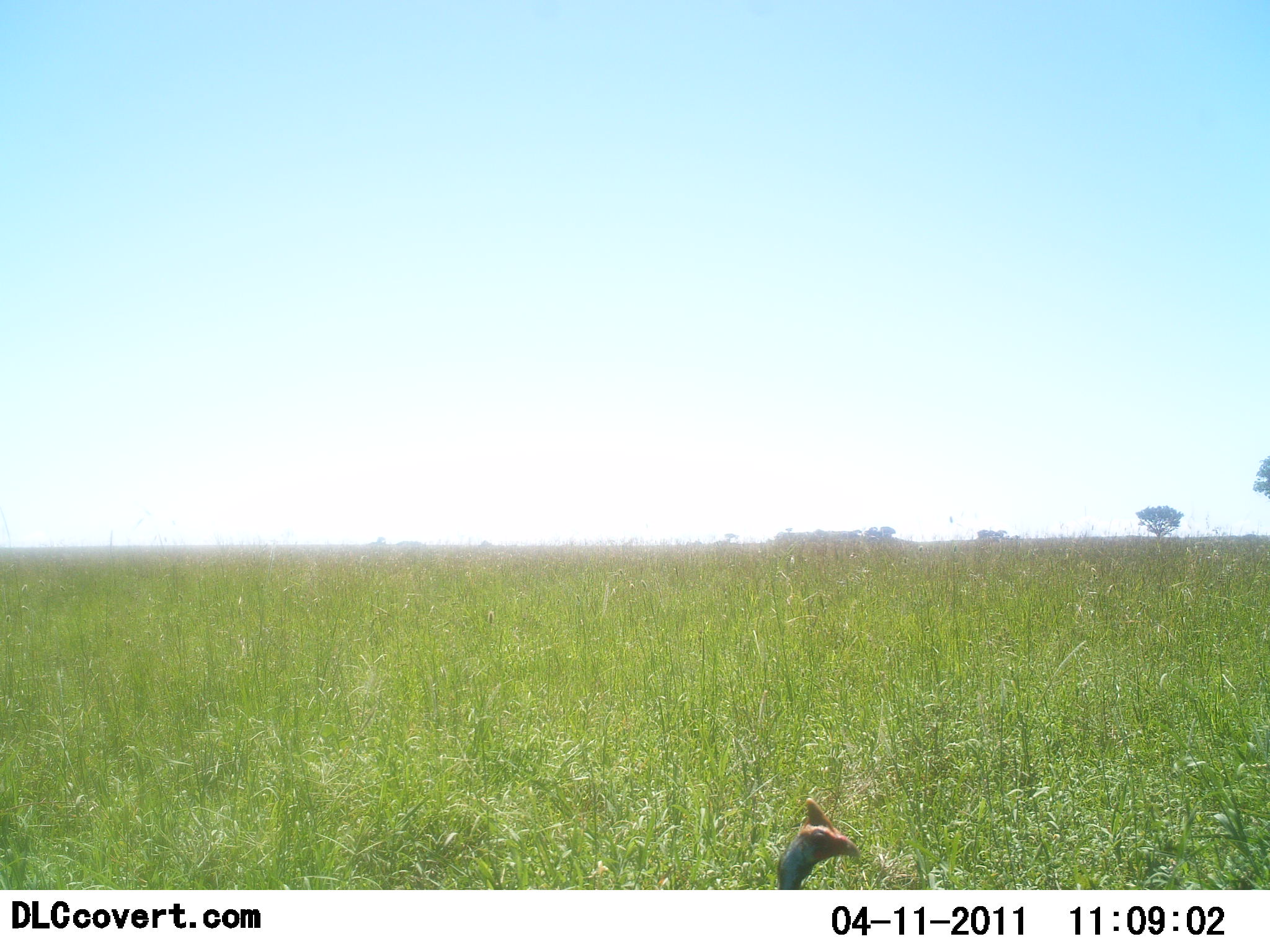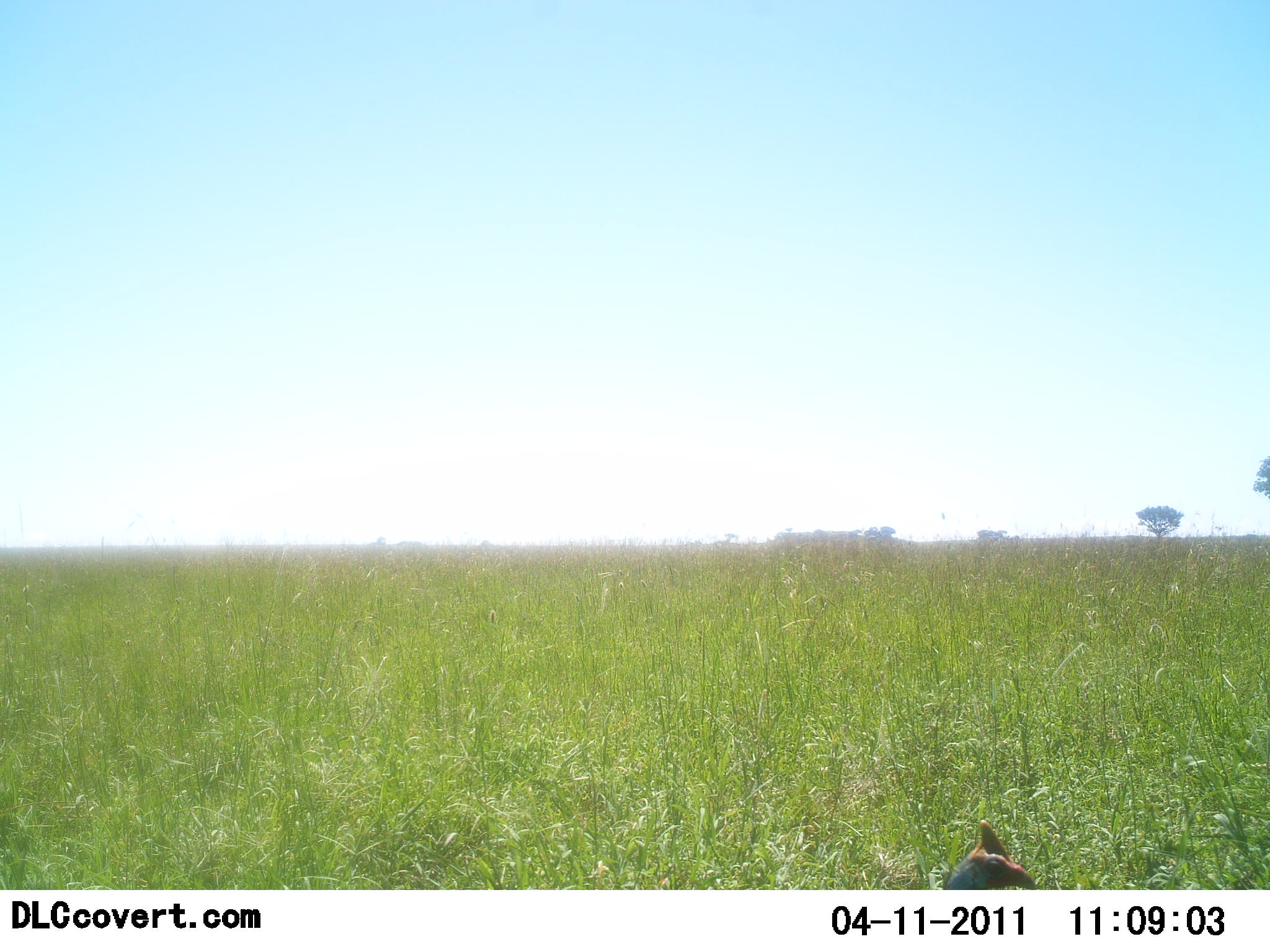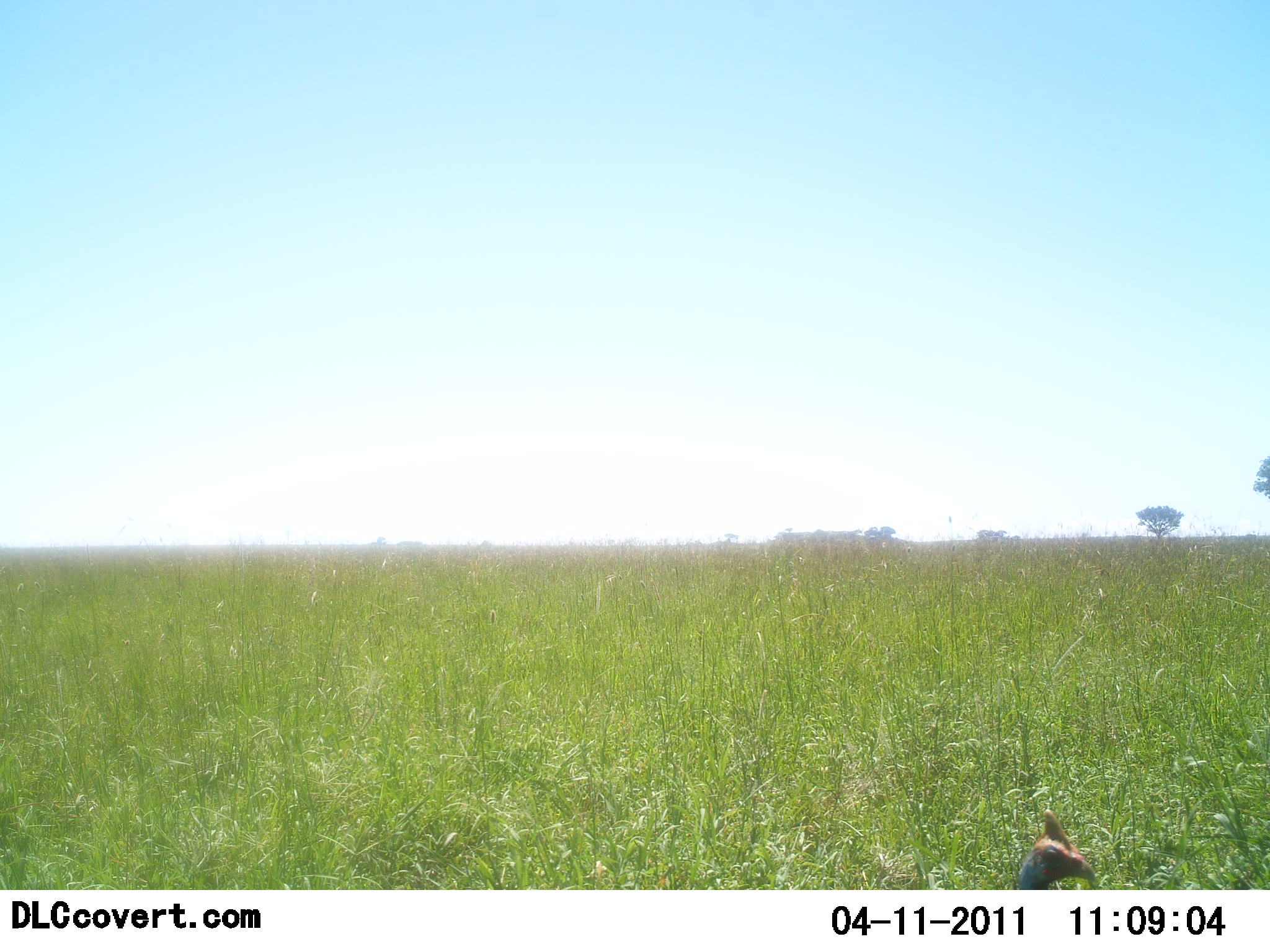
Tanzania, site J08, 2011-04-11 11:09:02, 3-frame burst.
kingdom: Animalia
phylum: Chordata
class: Aves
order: Galliformes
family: Numididae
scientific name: Numididae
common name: guinea fowl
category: guineafowl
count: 1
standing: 27%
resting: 0%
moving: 73%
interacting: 0%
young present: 0%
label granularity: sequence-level